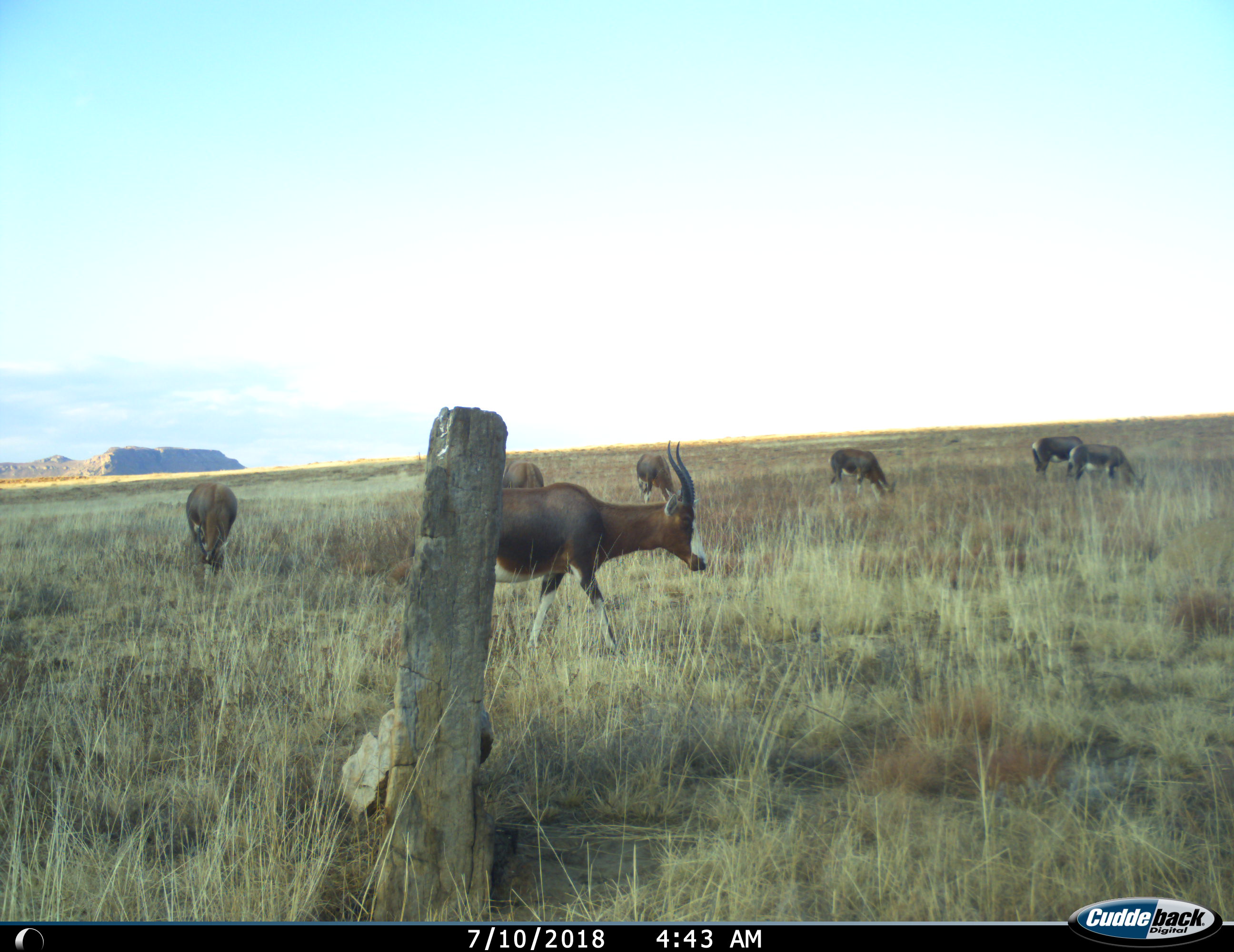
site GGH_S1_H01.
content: unidentified animal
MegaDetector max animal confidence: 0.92